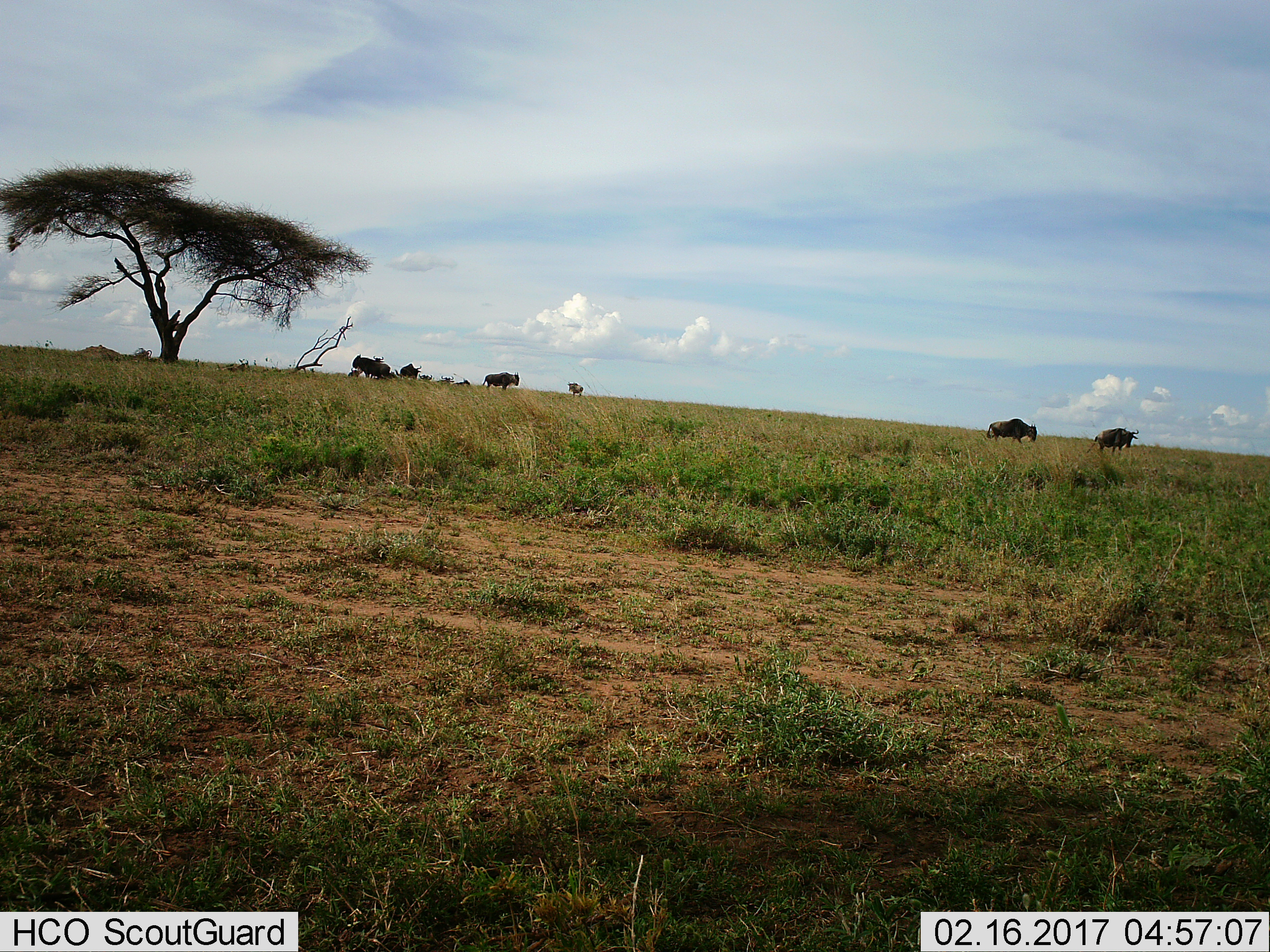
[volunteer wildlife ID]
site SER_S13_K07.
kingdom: Animalia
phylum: Chordata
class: Mammalia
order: Artiodactyla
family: Bovidae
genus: Connochaetes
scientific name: Connochaetes taurinus taurinus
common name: blue wildebeest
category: wildebeestblue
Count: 11-50.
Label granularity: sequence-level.